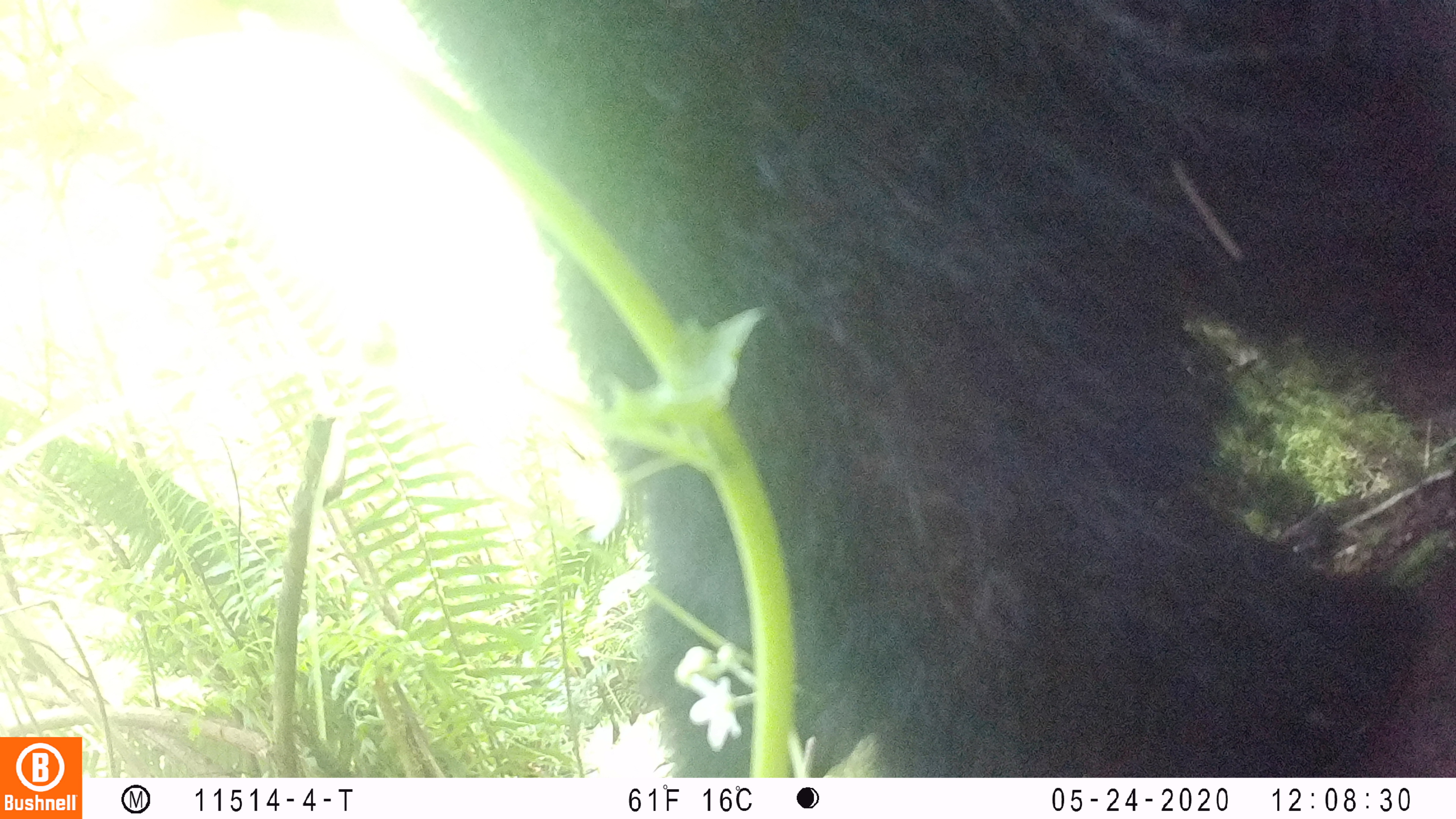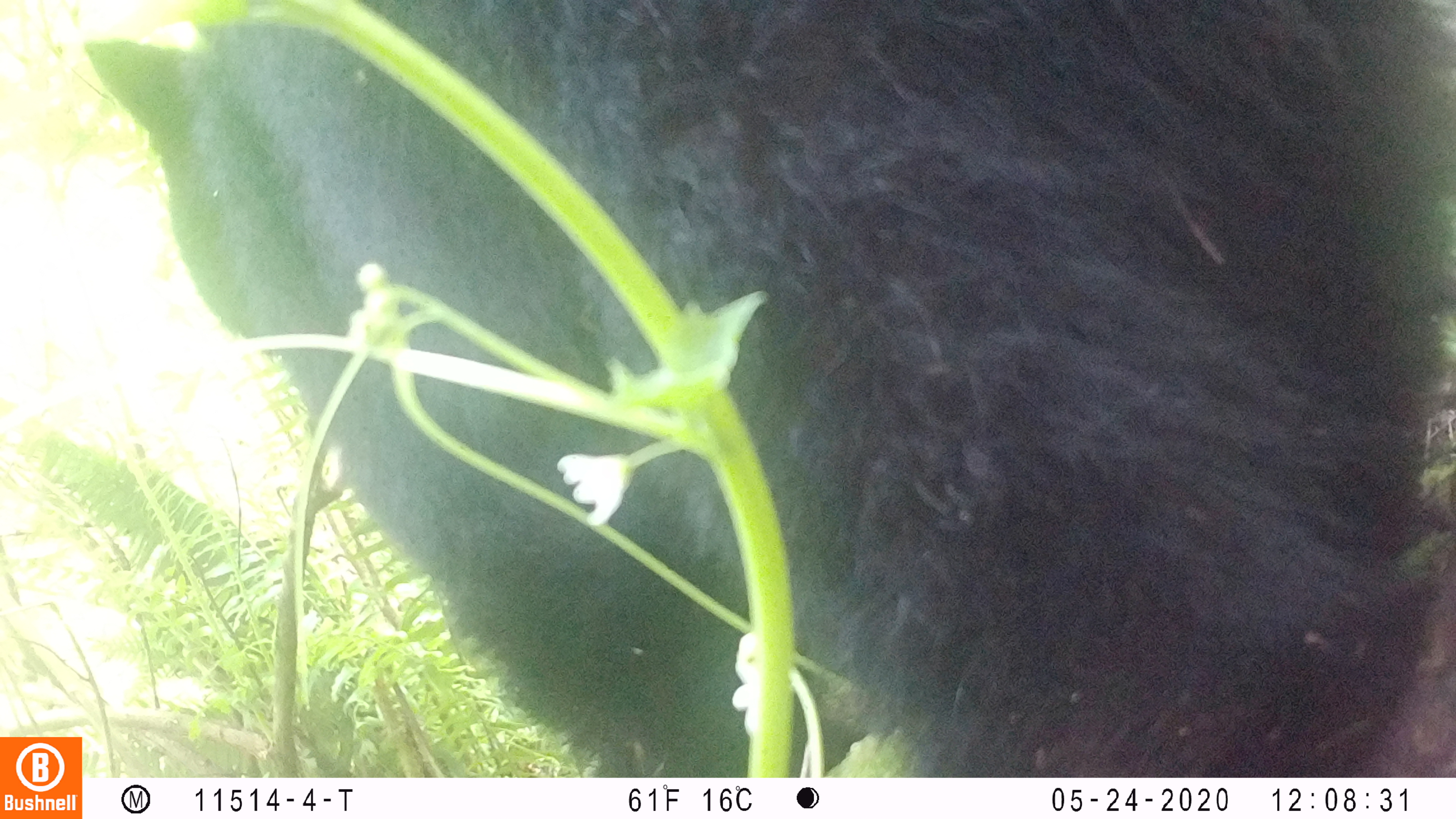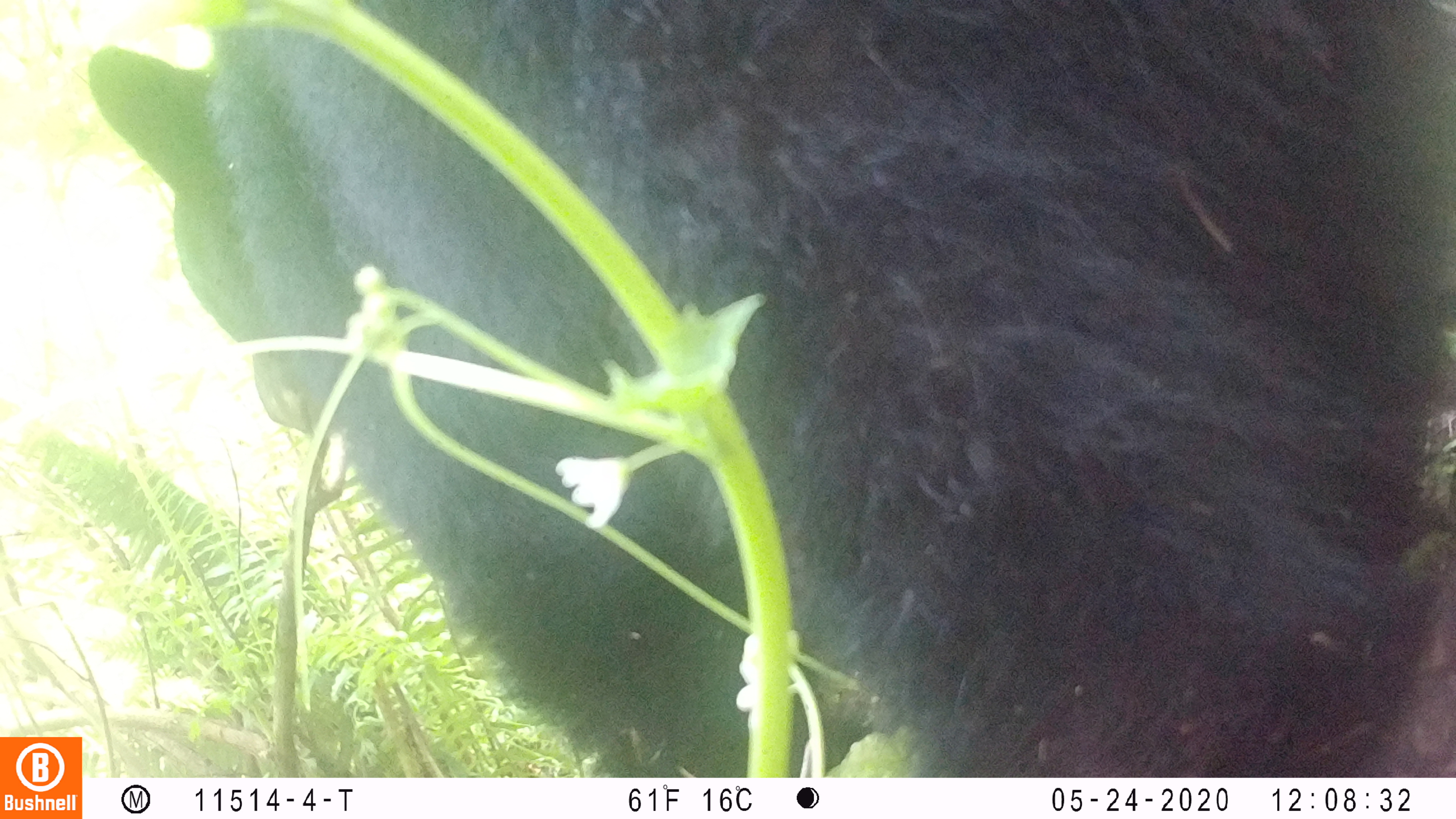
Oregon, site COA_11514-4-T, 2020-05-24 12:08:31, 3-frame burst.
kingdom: Animalia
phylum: Chordata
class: Mammalia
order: Carnivora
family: Ursidae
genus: Ursus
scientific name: Ursus americanus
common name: american black bear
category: black bear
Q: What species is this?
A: Black bear (american black bear) (Ursus americanus).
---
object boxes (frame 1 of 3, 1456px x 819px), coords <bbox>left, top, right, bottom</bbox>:
black bear: <bbox>431, 1, 1448, 768</bbox>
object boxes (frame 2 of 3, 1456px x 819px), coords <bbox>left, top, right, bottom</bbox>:
black bear: <bbox>86, 3, 1448, 766</bbox>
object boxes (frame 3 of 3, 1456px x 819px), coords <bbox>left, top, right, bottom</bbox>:
black bear: <bbox>92, 0, 1448, 770</bbox>